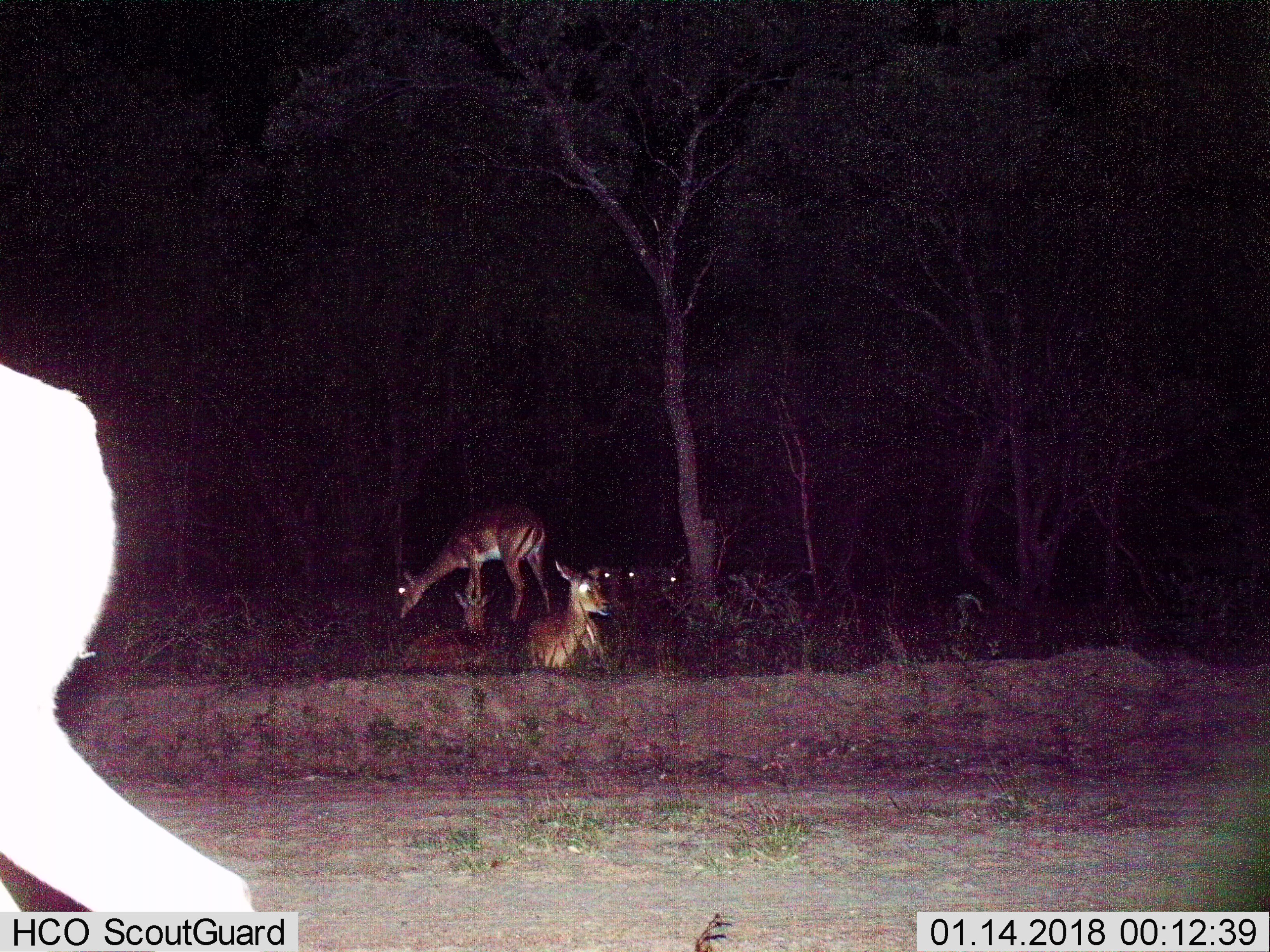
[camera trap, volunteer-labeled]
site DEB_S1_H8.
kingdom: Animalia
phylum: Chordata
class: Mammalia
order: Artiodactyla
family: Bovidae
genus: Aepyceros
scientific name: Aepyceros melampus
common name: impala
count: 7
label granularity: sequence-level